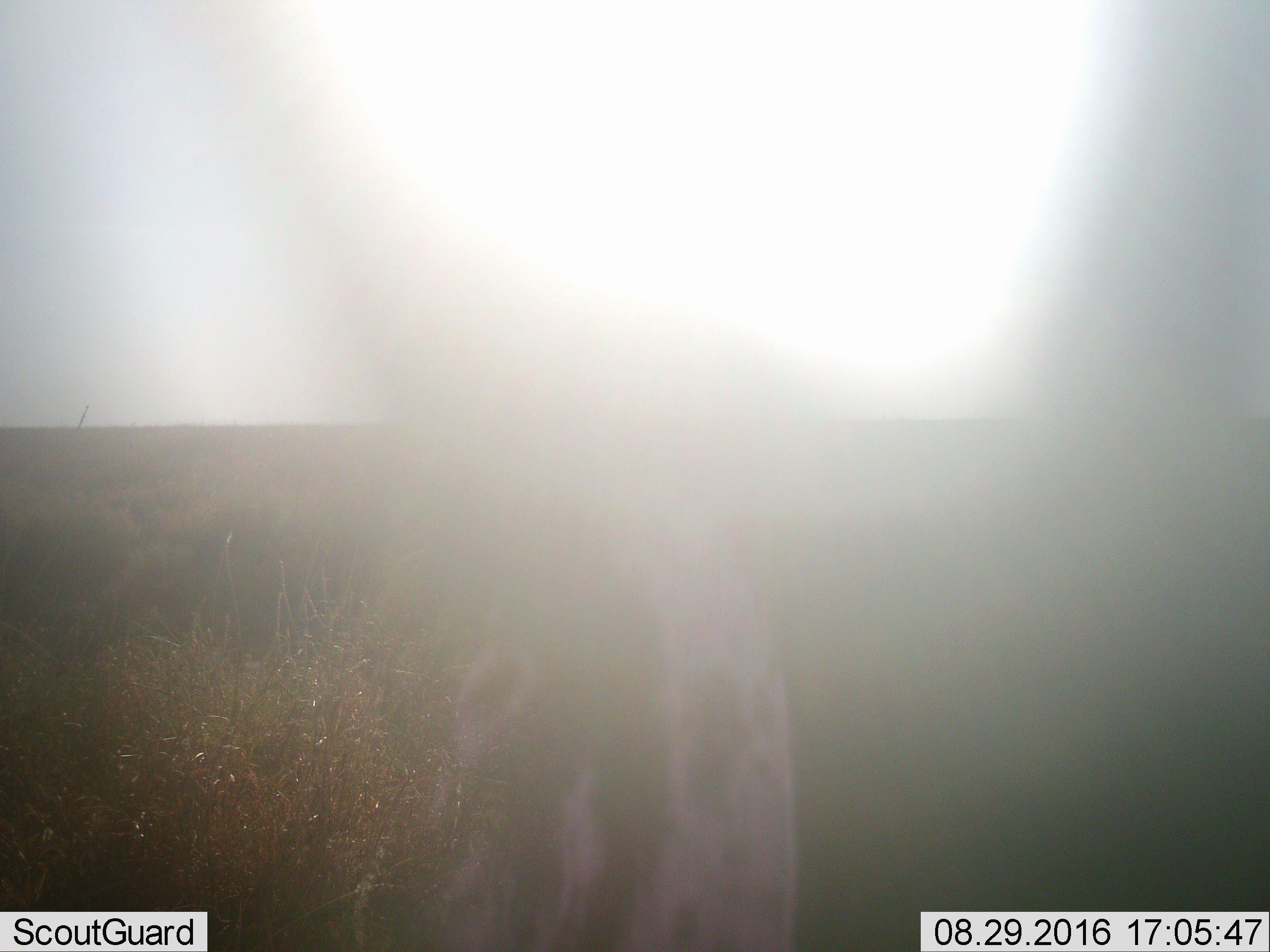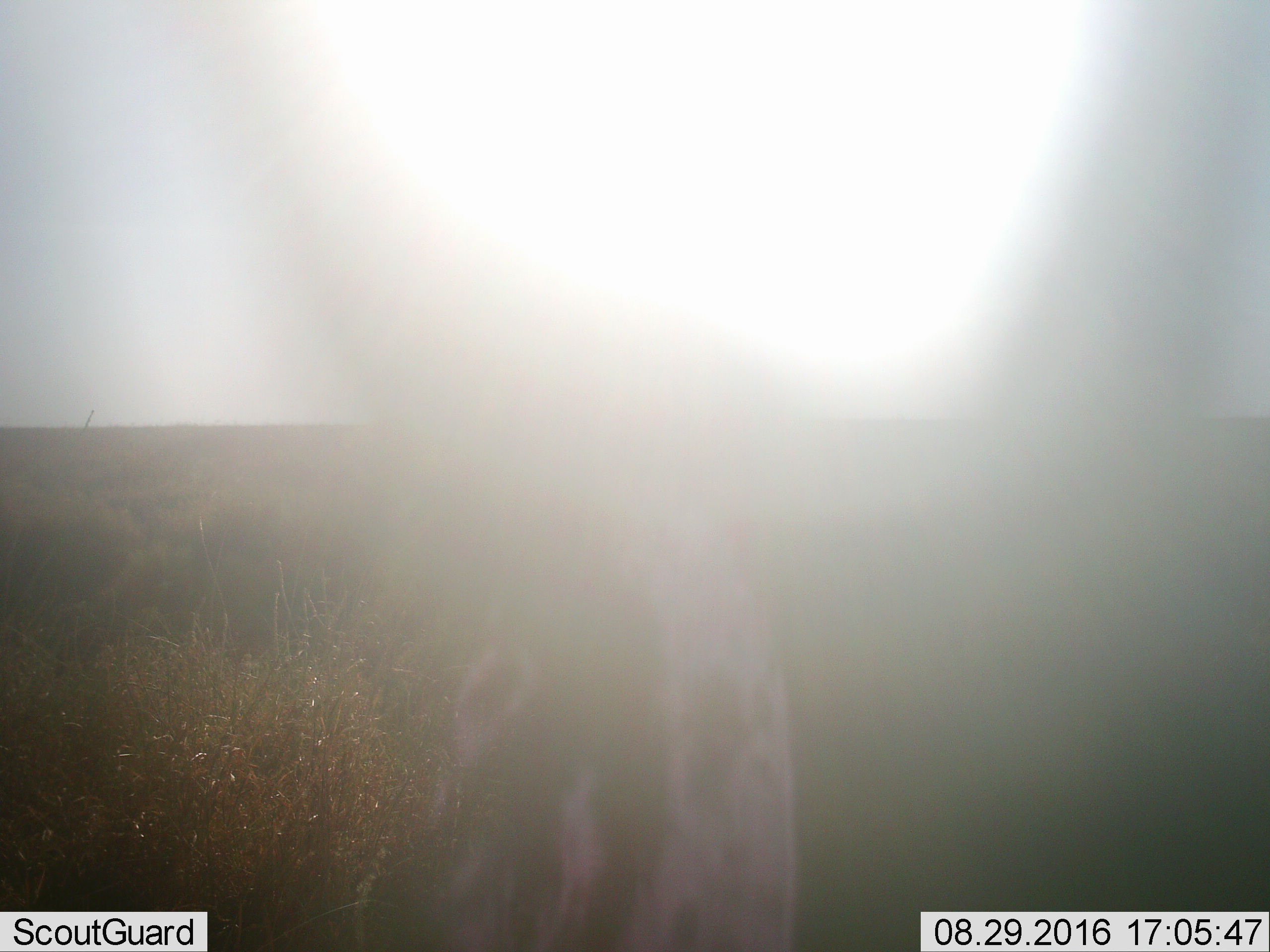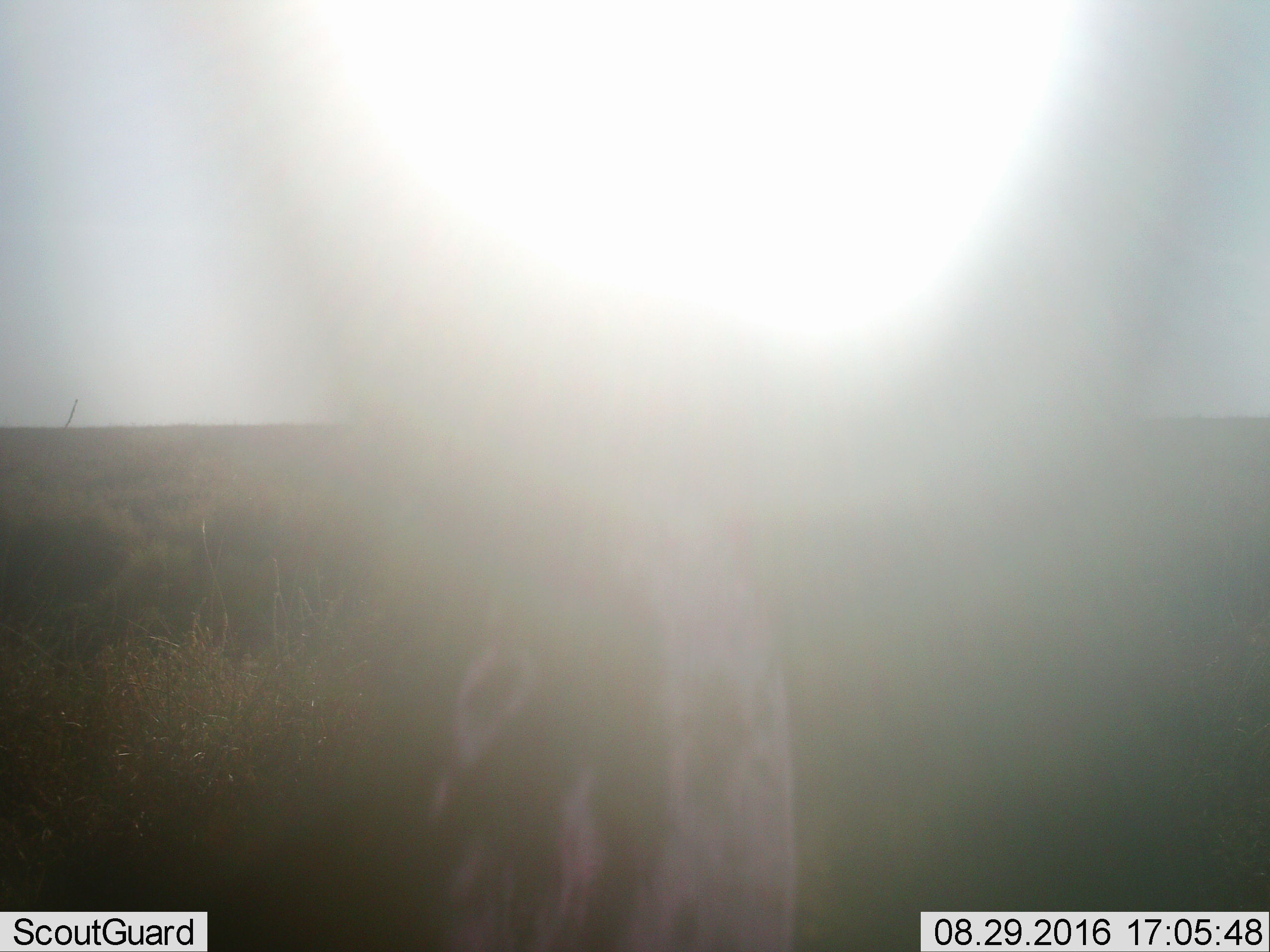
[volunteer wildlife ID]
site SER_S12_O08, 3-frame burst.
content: unidentified animal